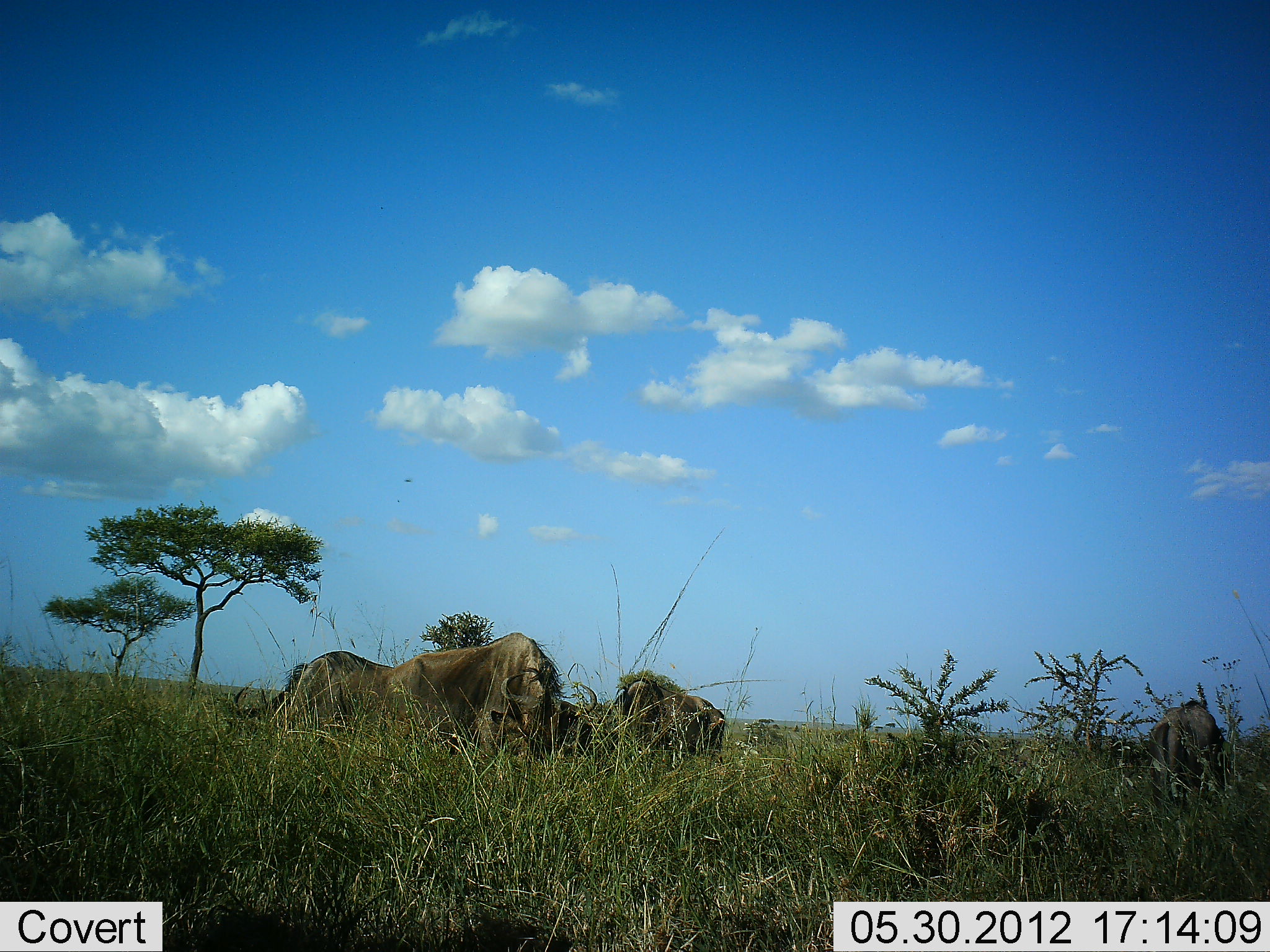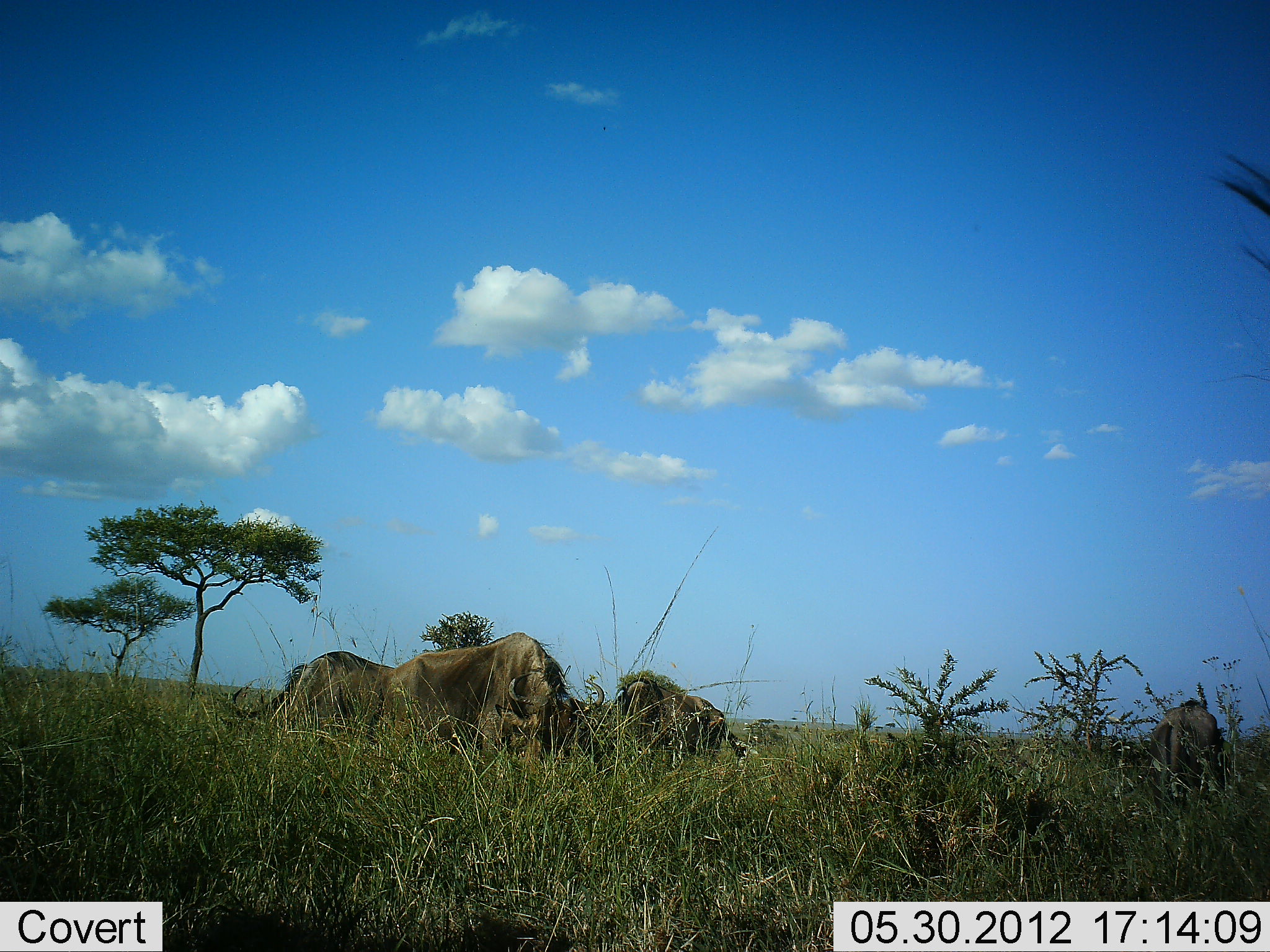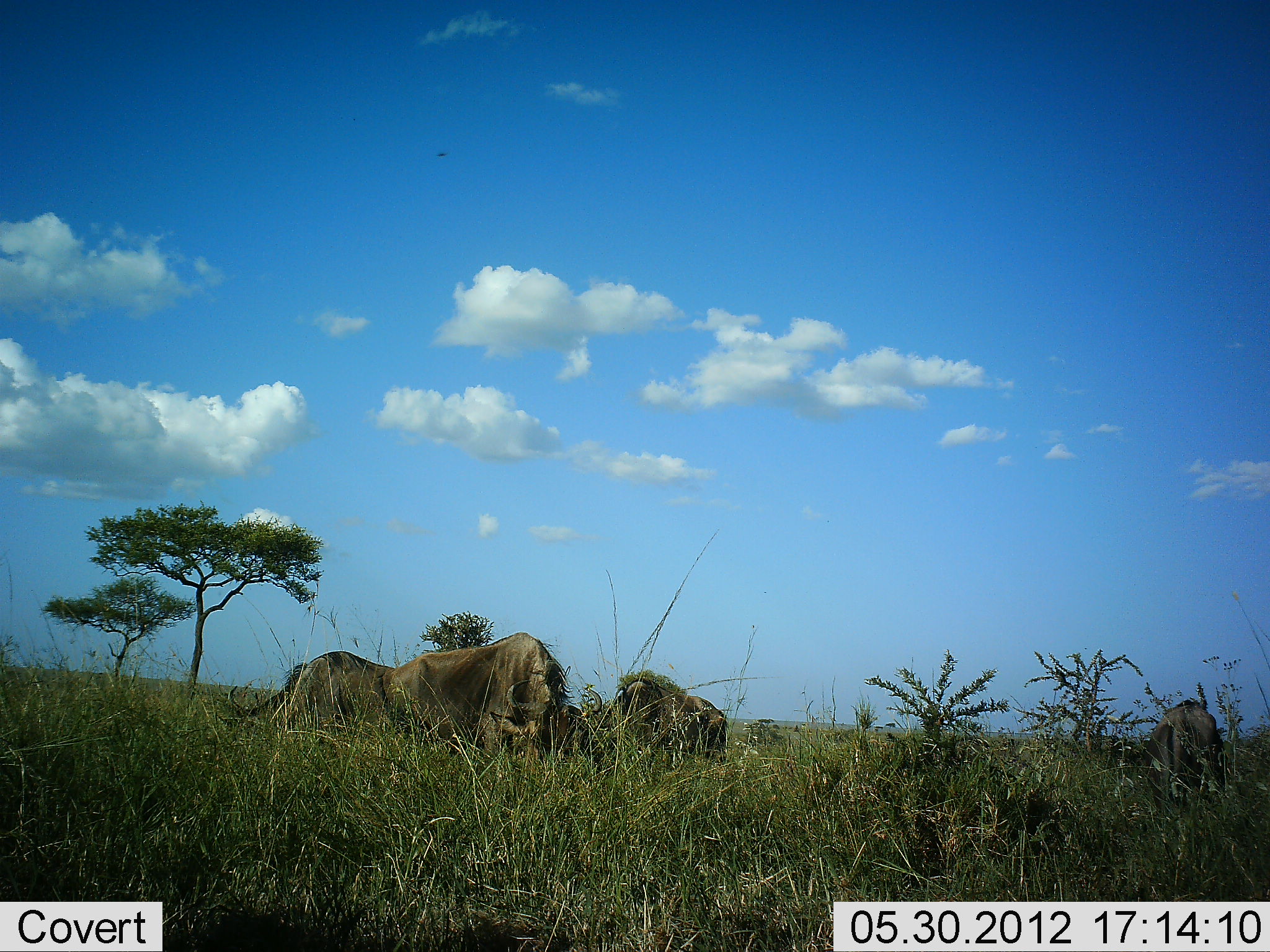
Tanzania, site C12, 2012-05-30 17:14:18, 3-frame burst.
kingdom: Animalia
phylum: Chordata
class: Mammalia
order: Artiodactyla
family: Bovidae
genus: Connochaetes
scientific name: Connochaetes taurinus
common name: blue wildebeest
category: wildebeest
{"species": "wildebeest (blue wildebeest) (Connochaetes taurinus)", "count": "5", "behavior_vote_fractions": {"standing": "30%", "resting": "10%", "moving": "10%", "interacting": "0%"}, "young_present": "0%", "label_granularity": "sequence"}